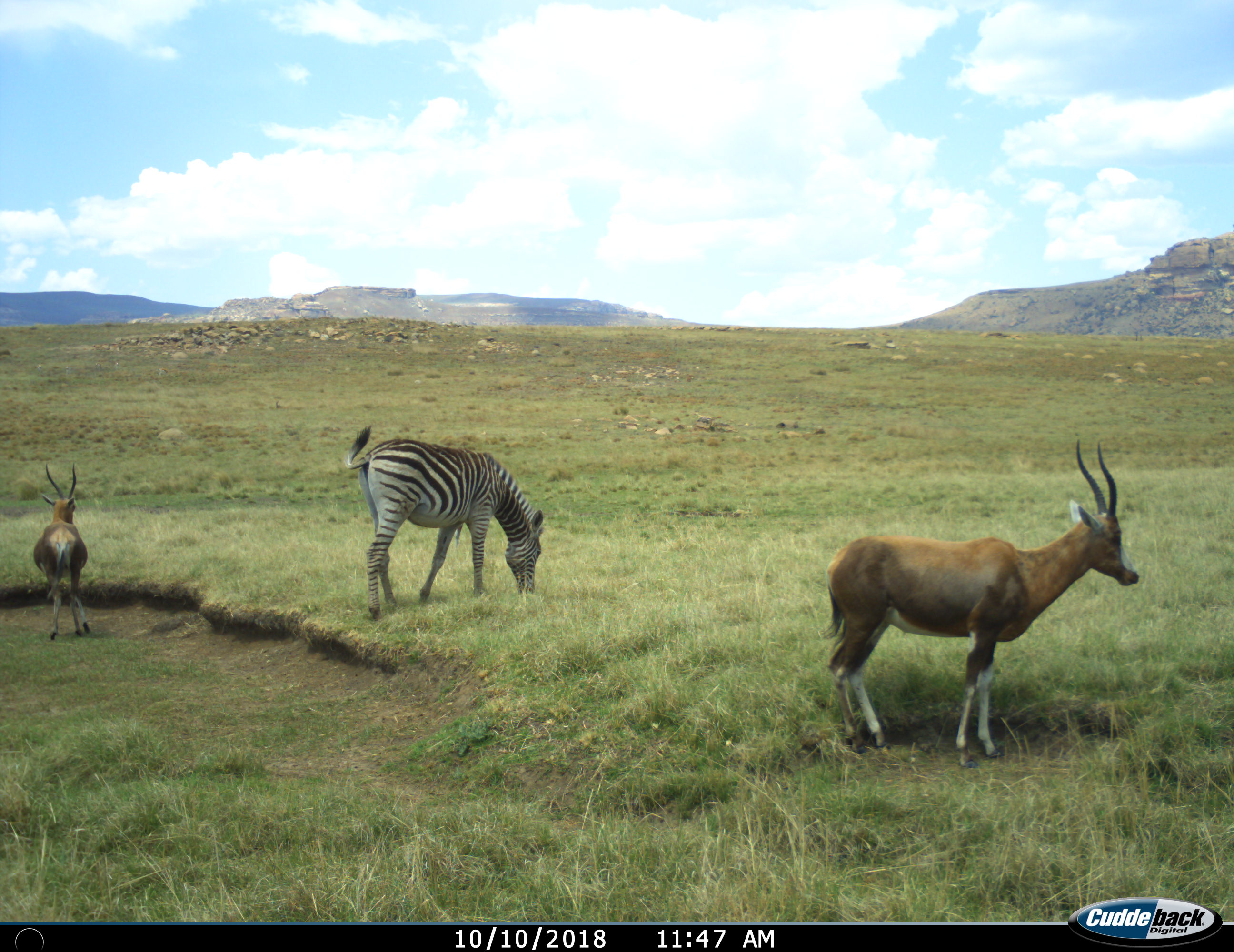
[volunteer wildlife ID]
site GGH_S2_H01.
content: unidentified animal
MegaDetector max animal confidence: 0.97